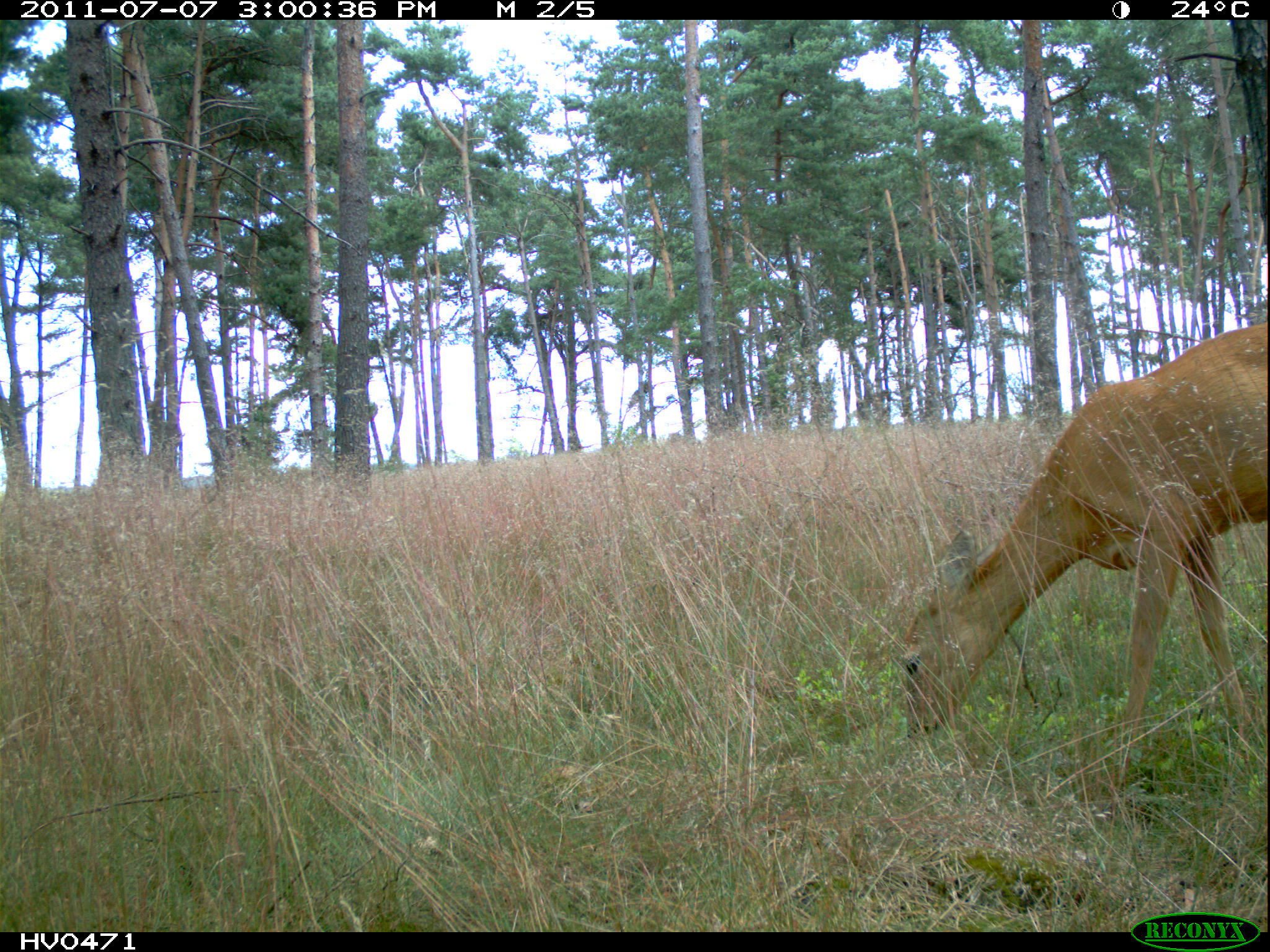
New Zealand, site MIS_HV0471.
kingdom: Animalia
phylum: Chordata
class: Mammalia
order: Artiodactyla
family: Cervidae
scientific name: Cervidae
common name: deer